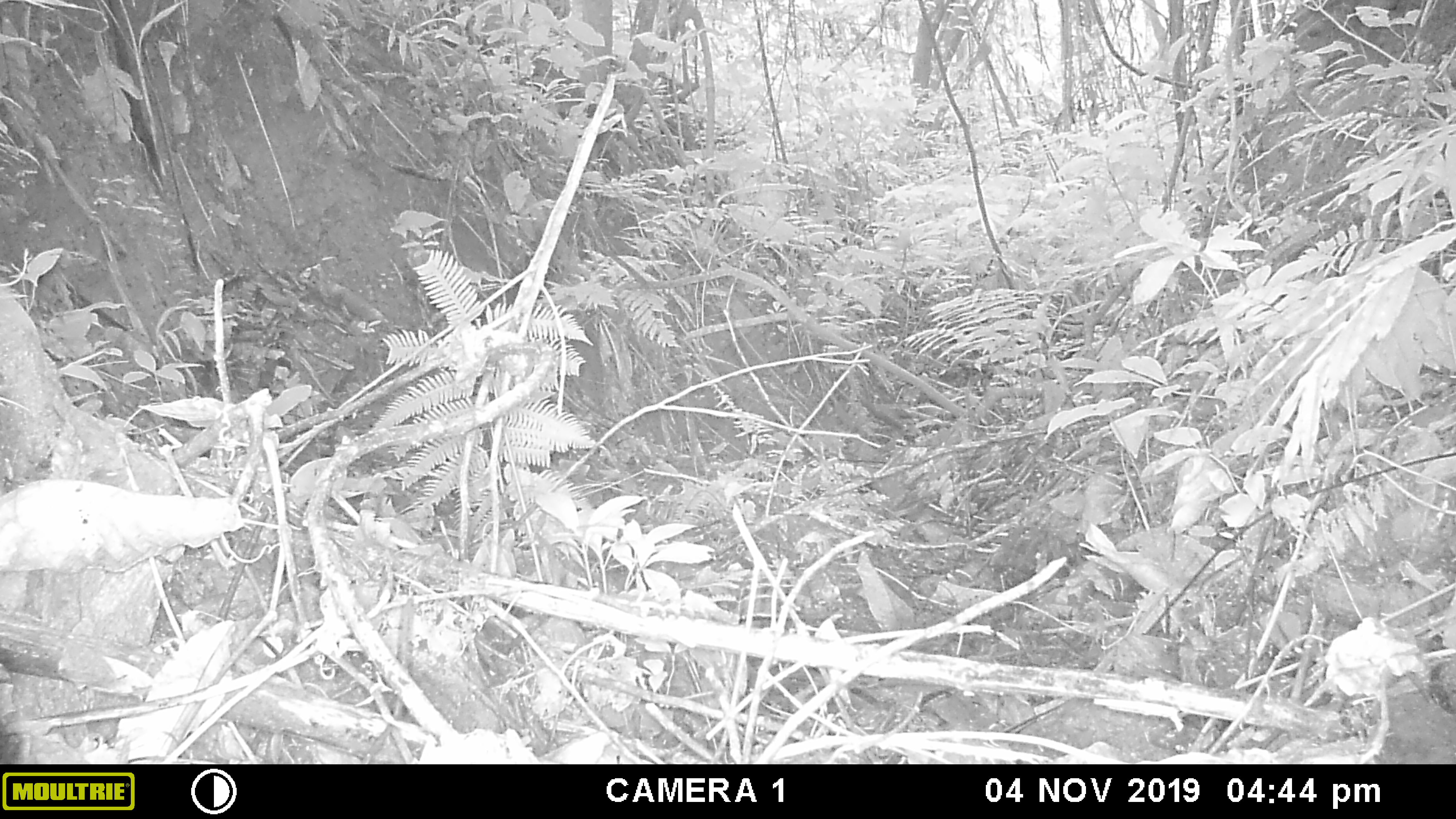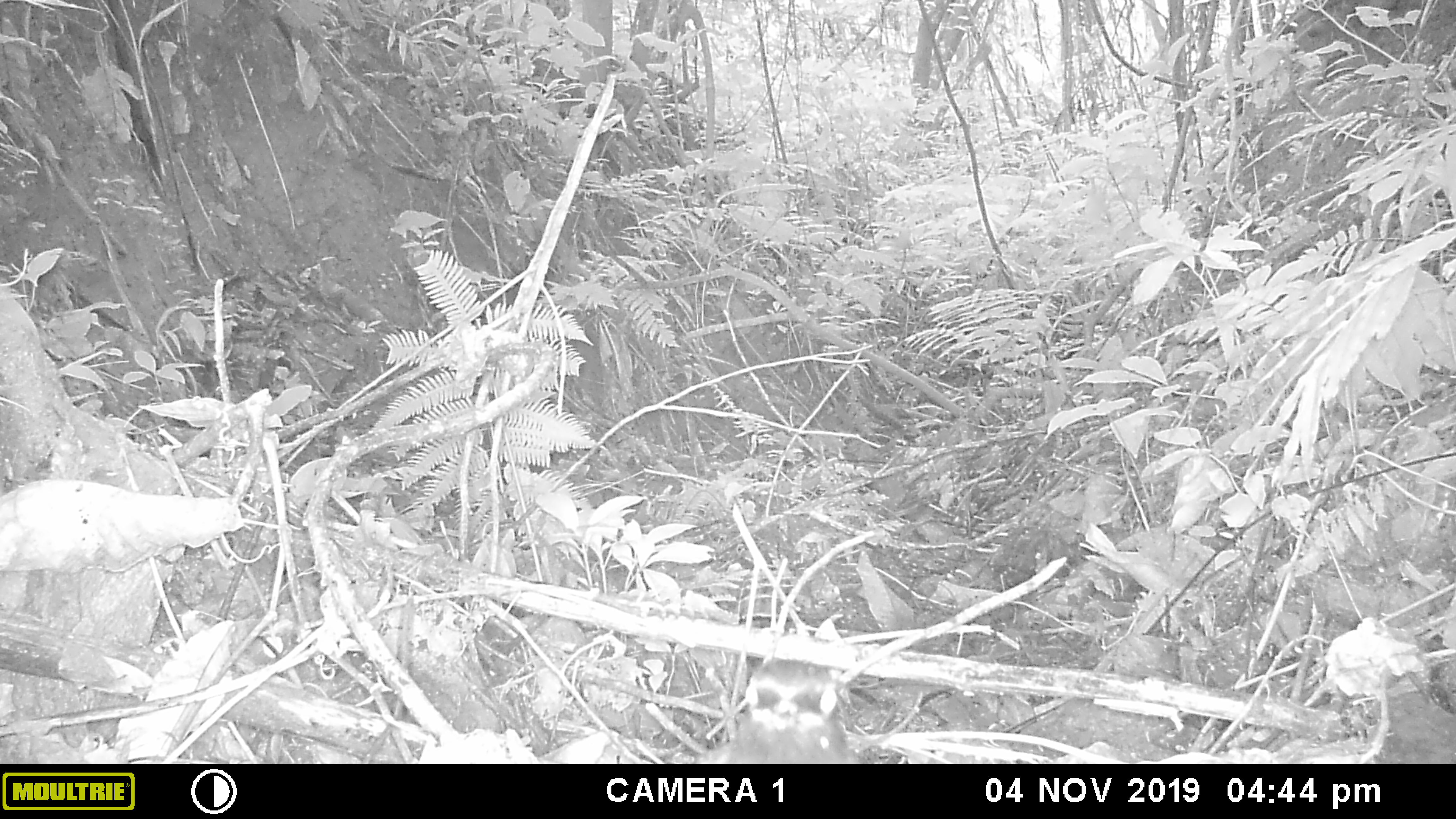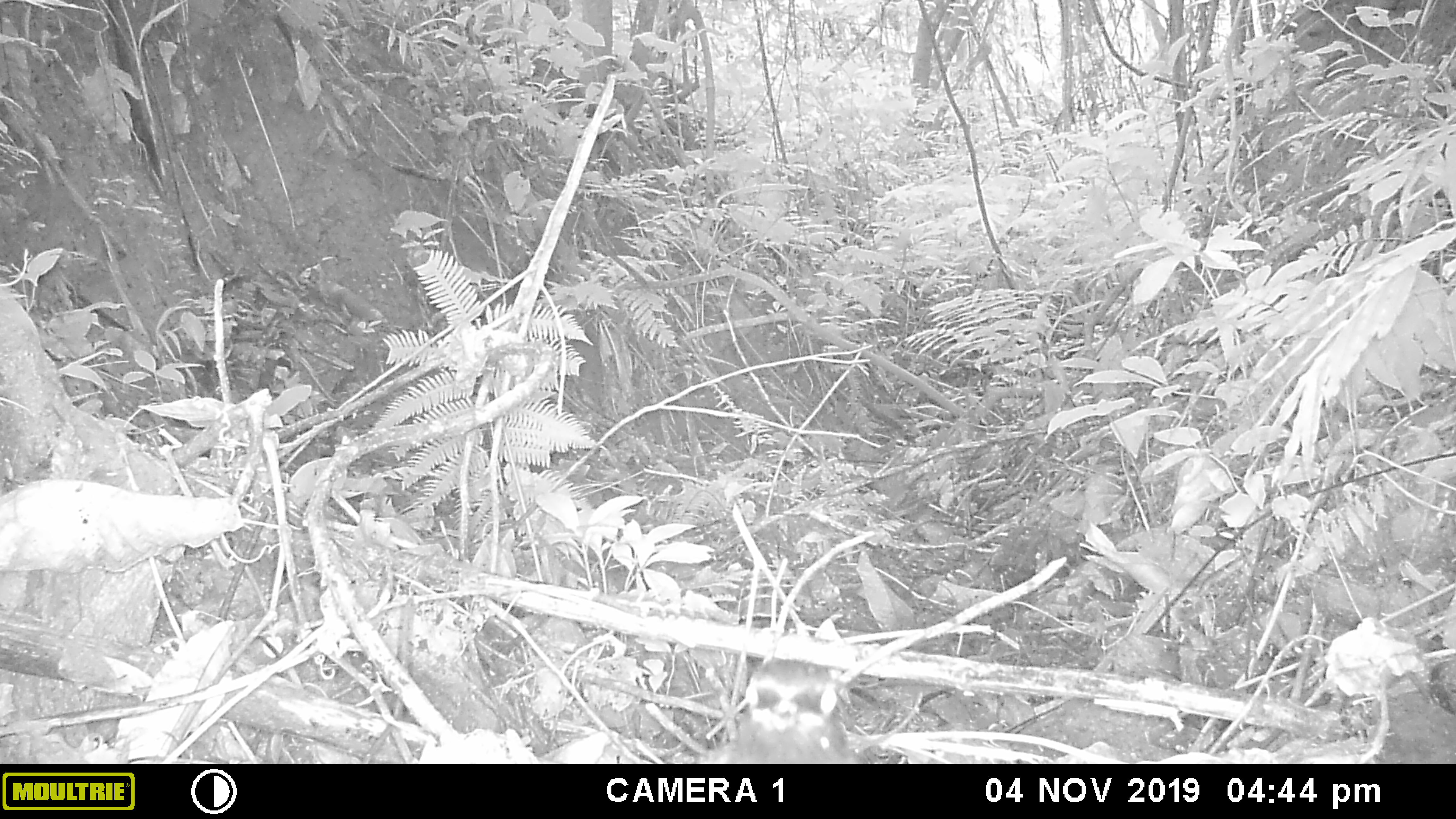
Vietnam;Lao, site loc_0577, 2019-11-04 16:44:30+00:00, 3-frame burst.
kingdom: Animalia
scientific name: Animalia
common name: animal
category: unidentified animal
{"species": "unidentified animal (animal) (Animalia)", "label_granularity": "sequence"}